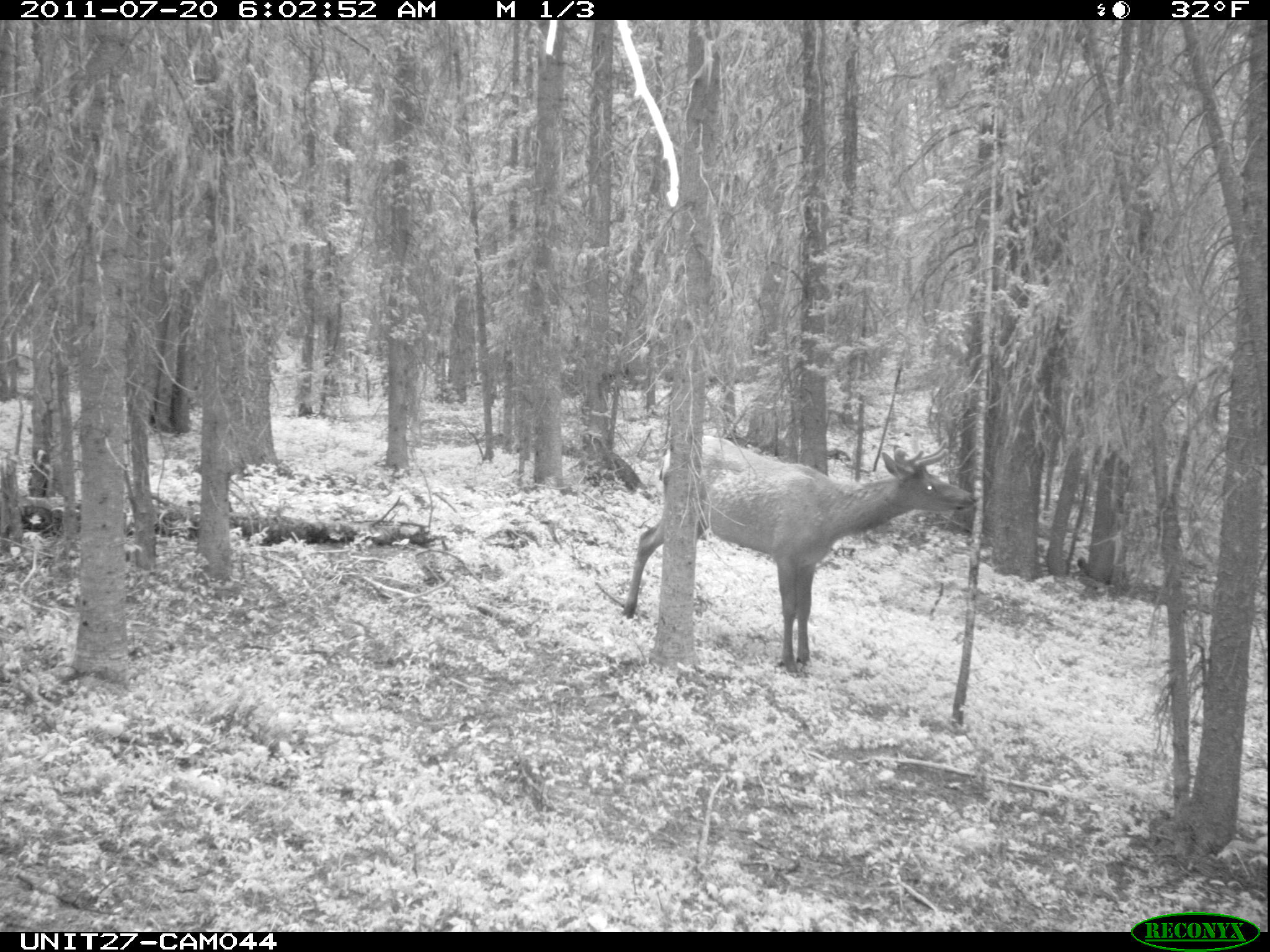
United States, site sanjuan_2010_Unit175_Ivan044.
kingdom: Animalia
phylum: Chordata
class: Mammalia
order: Artiodactyla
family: Cervidae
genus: Cervus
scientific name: Cervus elaphus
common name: red deer